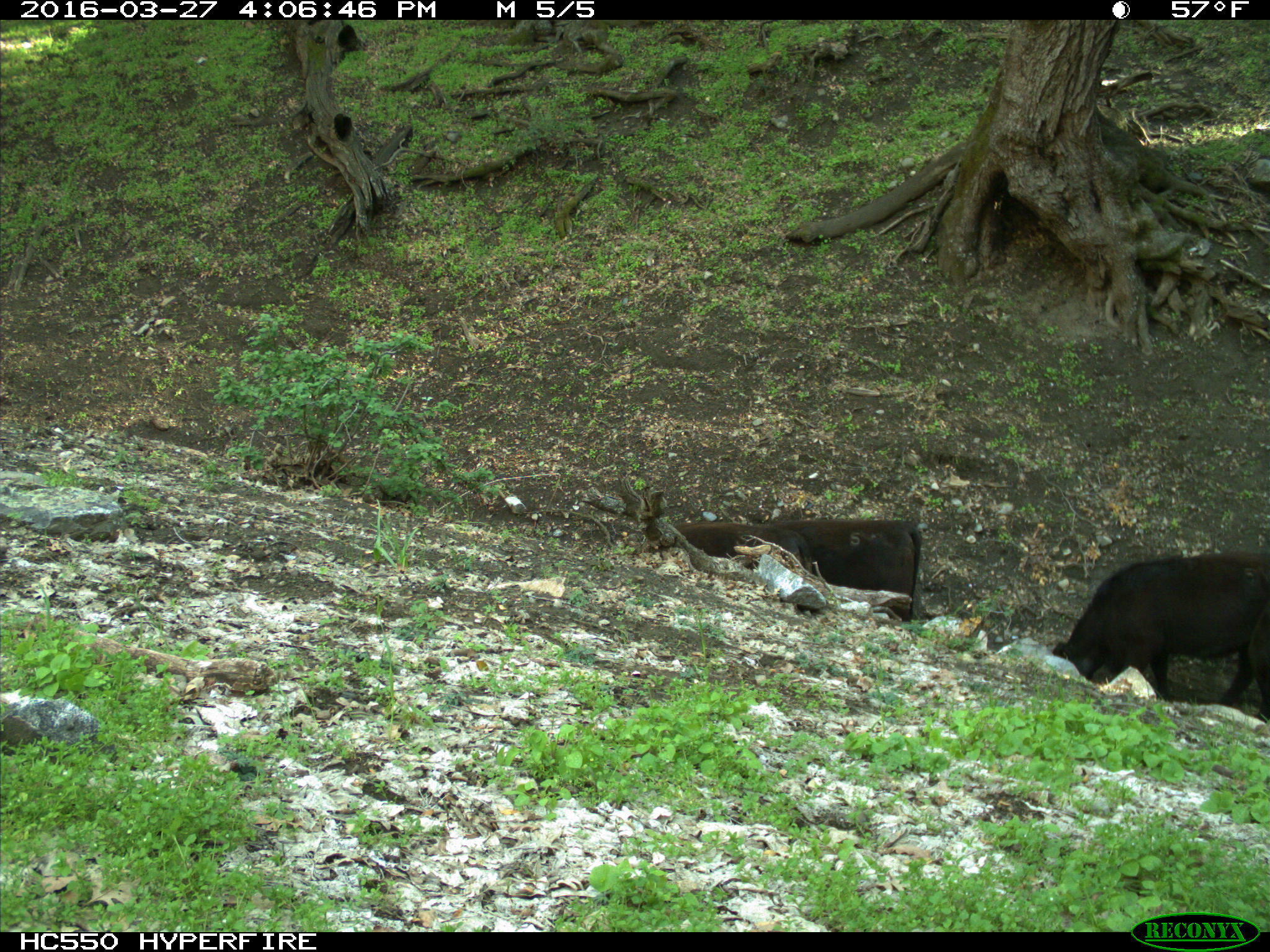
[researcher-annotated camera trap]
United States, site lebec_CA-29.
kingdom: Animalia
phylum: Chordata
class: Mammalia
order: Artiodactyla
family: Bovidae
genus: Bos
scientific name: Bos taurus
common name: domestic cow